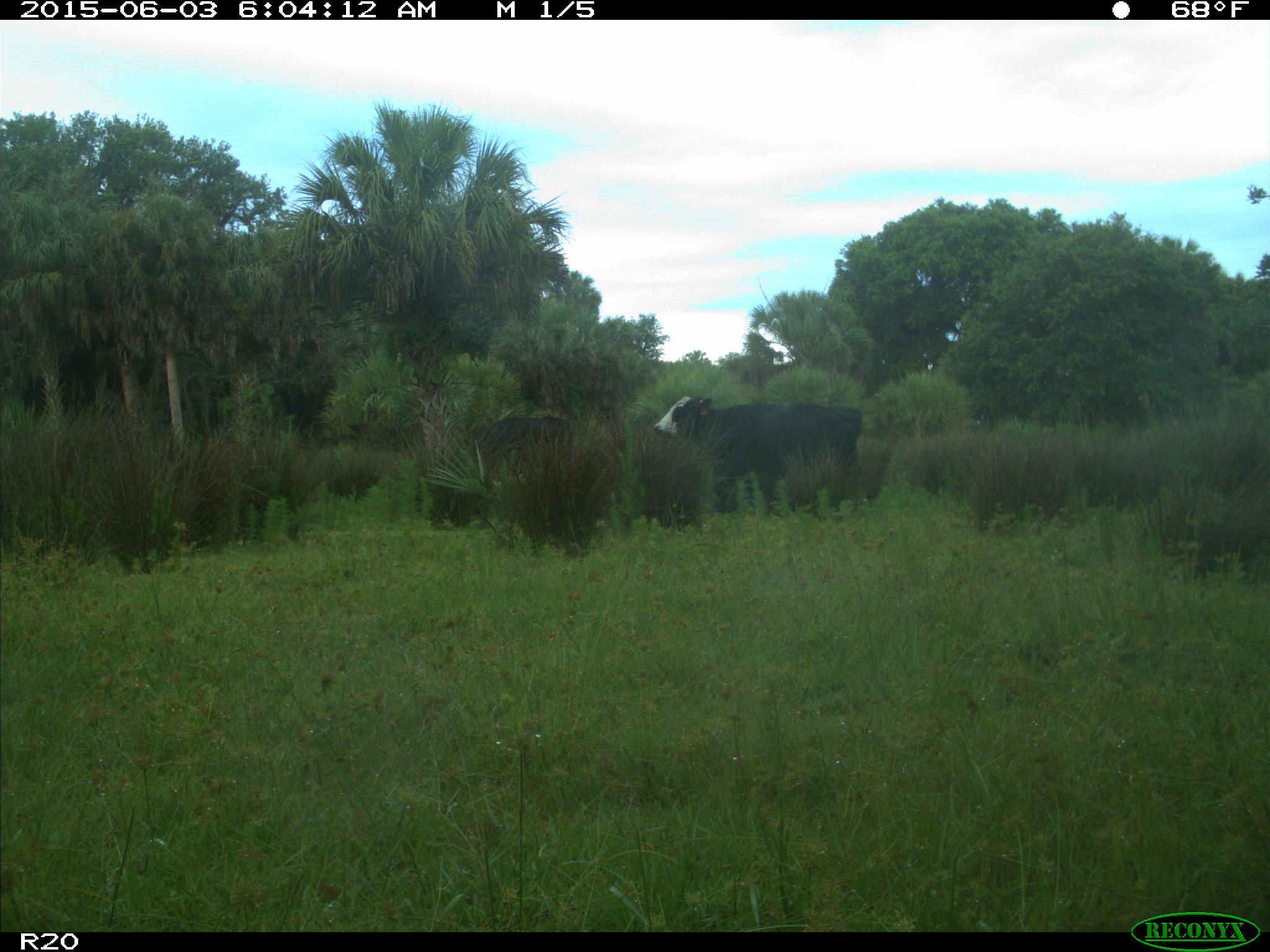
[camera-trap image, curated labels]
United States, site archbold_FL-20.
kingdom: Animalia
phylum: Chordata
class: Mammalia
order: Artiodactyla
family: Bovidae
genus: Bos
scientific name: Bos taurus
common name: domestic cow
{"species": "Bos taurus (domestic cow)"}